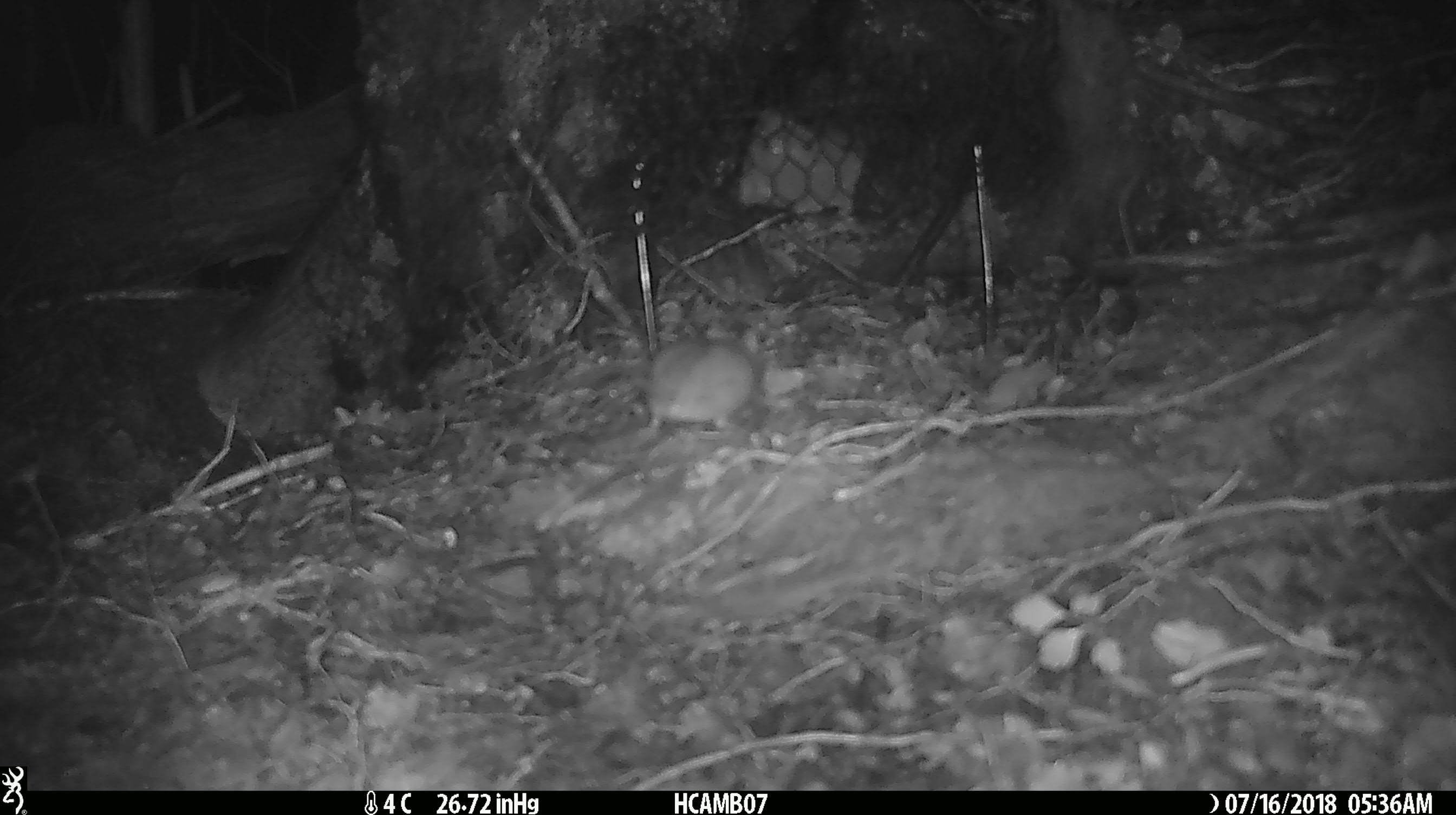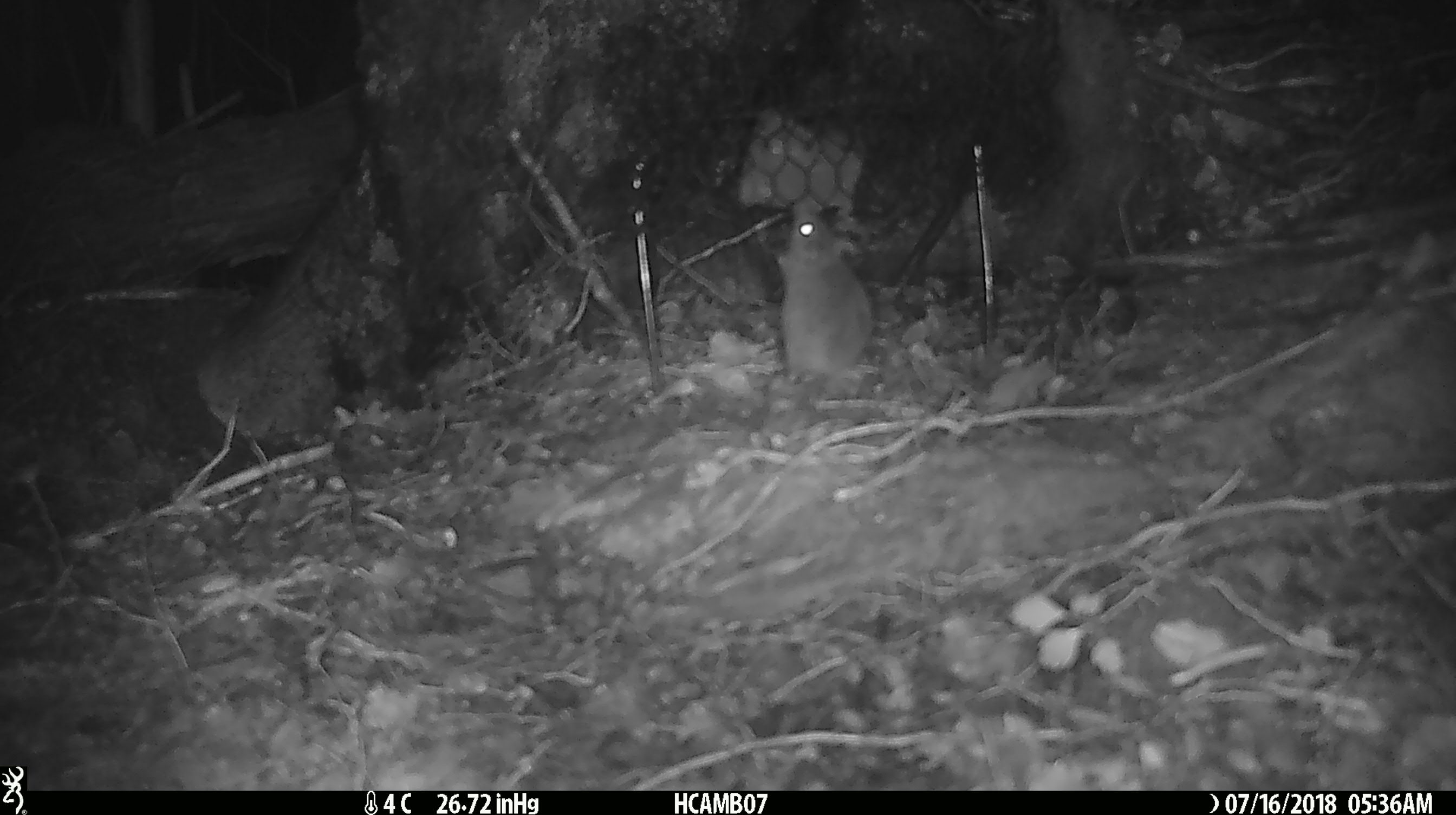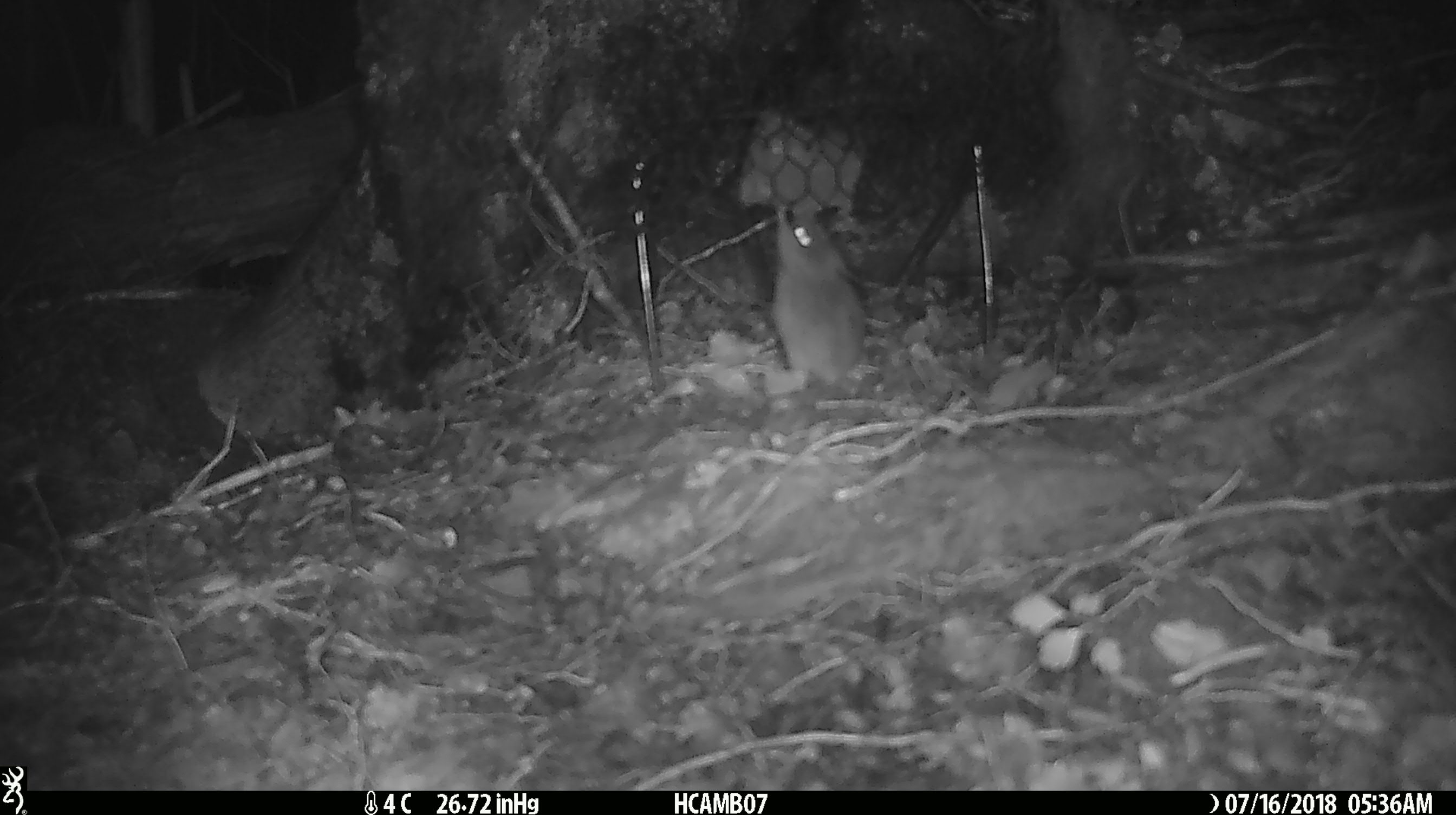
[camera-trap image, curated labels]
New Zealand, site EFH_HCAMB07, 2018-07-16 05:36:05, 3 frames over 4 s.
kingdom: Animalia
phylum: Chordata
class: Mammalia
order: Rodentia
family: Muridae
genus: Mus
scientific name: Mus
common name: mouse